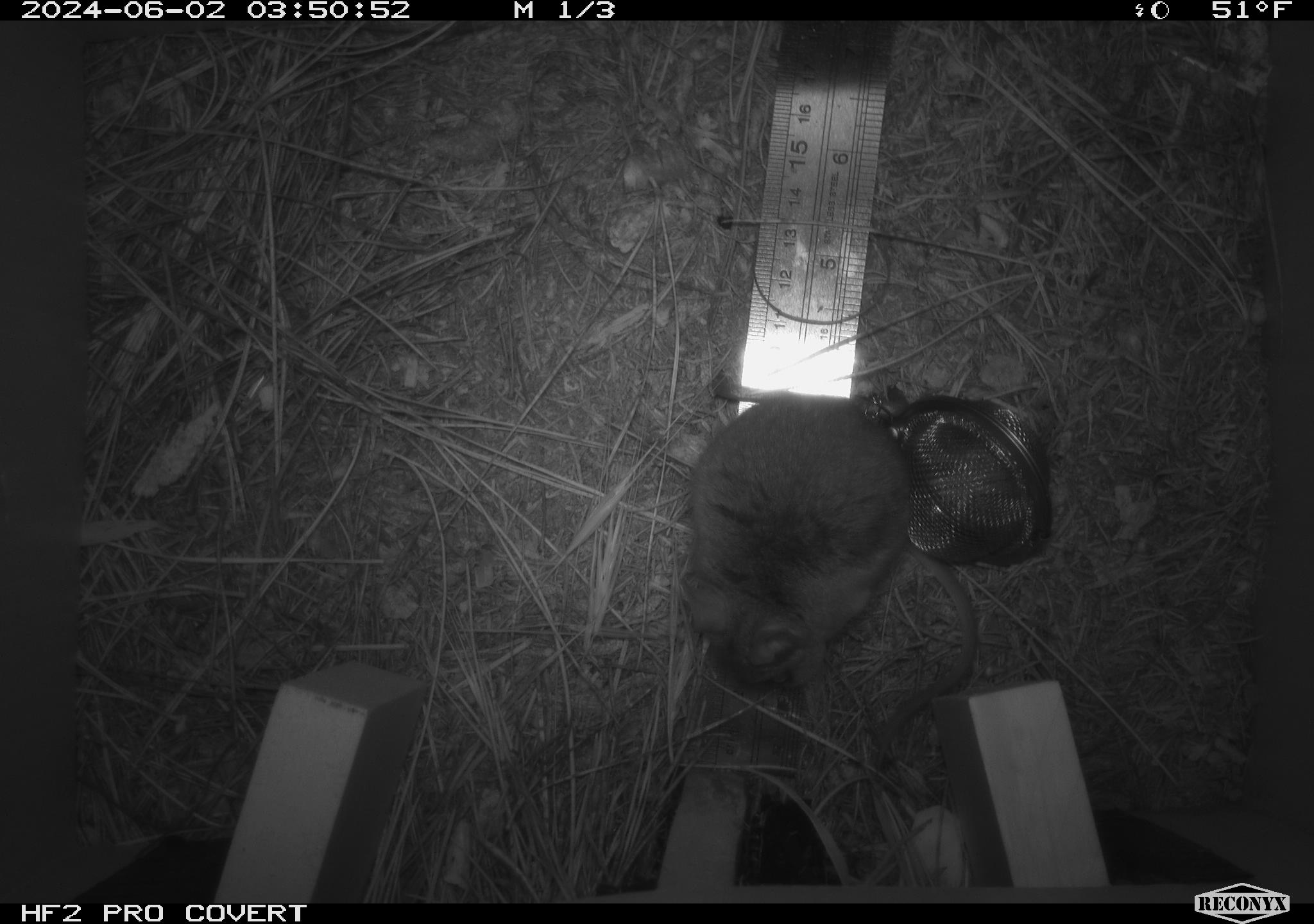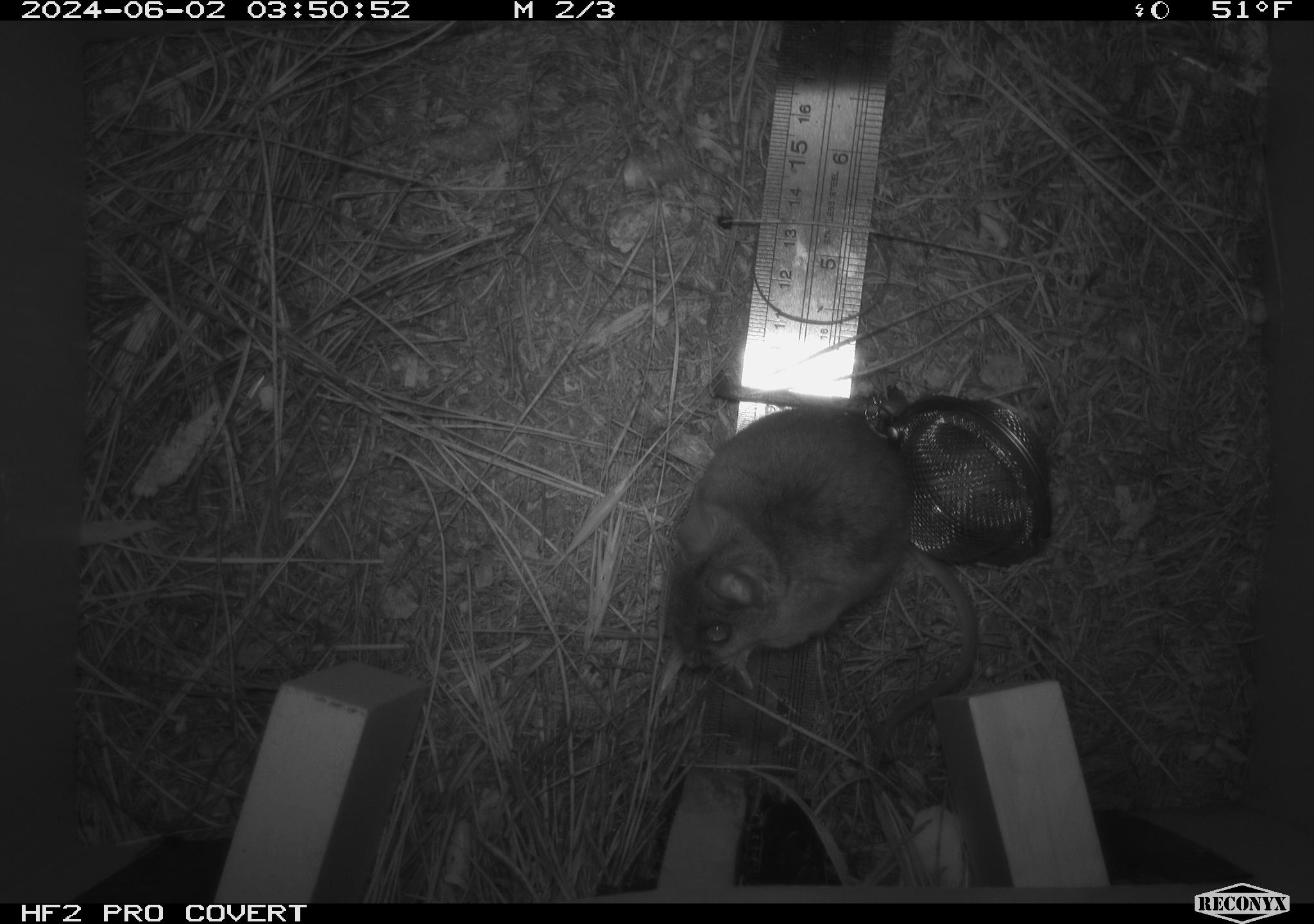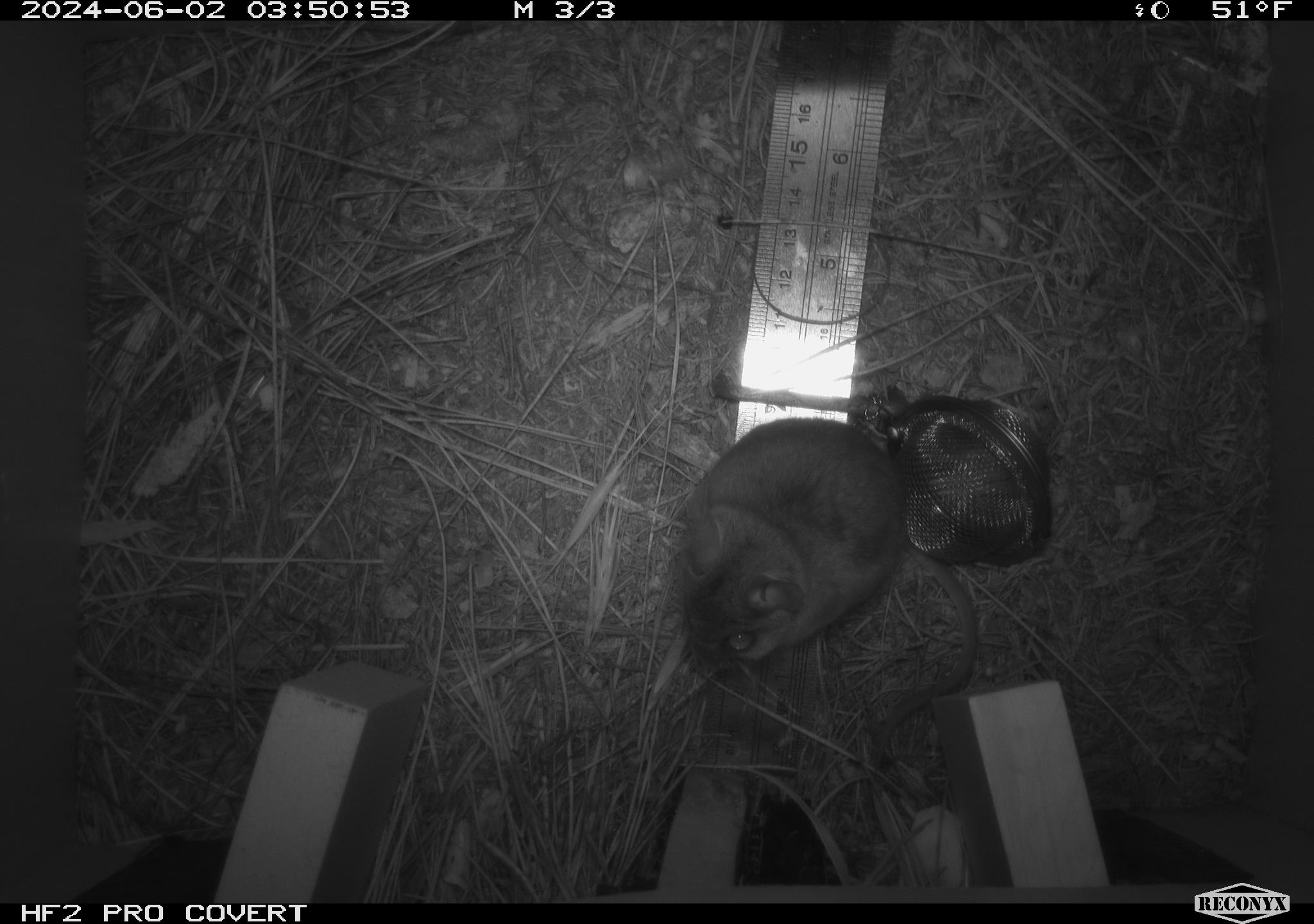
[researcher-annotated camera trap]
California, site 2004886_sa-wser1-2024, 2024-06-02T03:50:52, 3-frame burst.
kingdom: Animalia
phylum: Chordata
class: Mammalia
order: Rodentia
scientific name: Rodentia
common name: mouse species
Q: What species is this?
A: Mouse species (Rodentia).